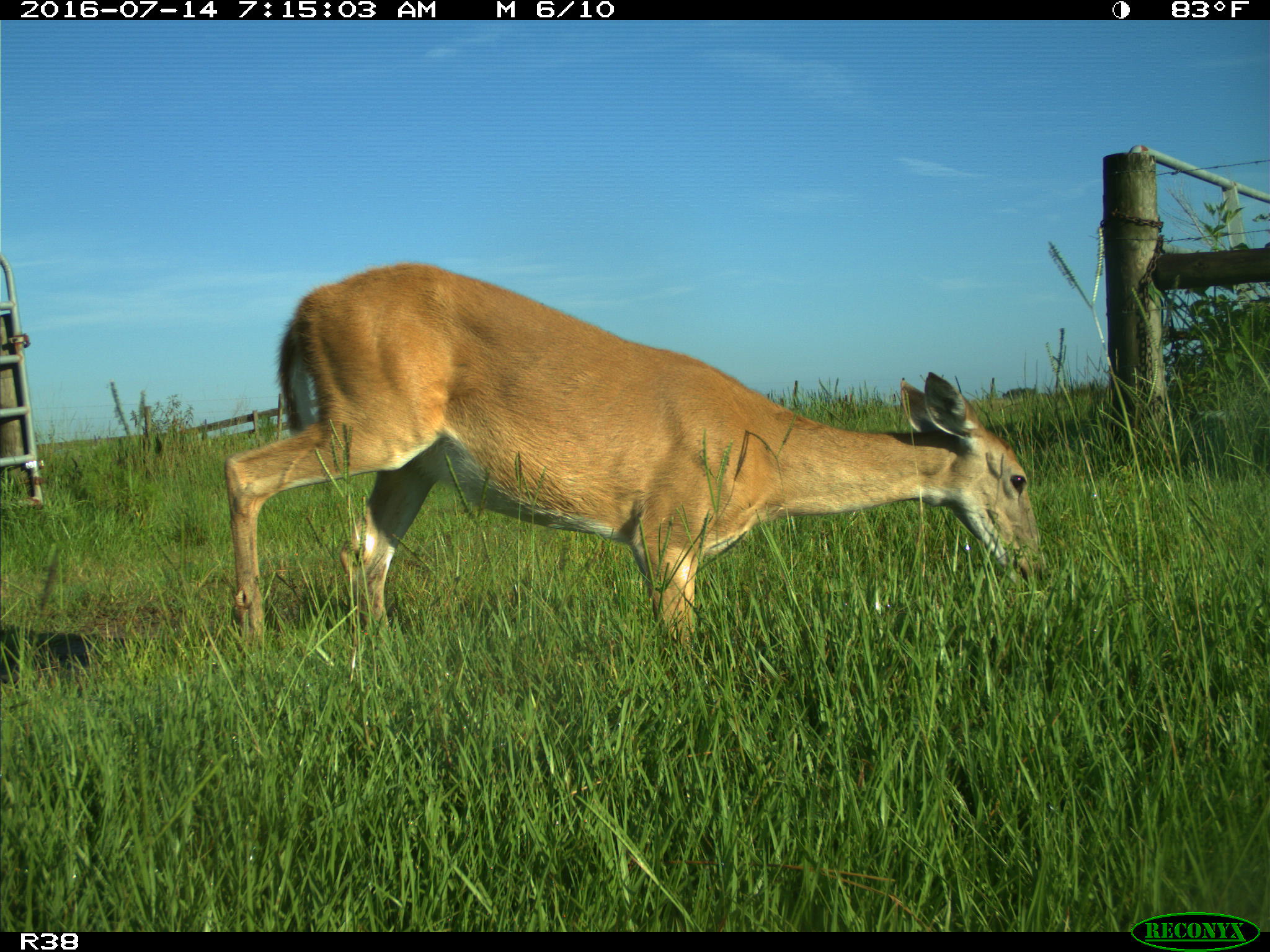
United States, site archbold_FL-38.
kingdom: Animalia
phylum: Chordata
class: Mammalia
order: Artiodactyla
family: Cervidae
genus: Odocoileus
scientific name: Odocoileus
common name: deer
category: unidentified deer